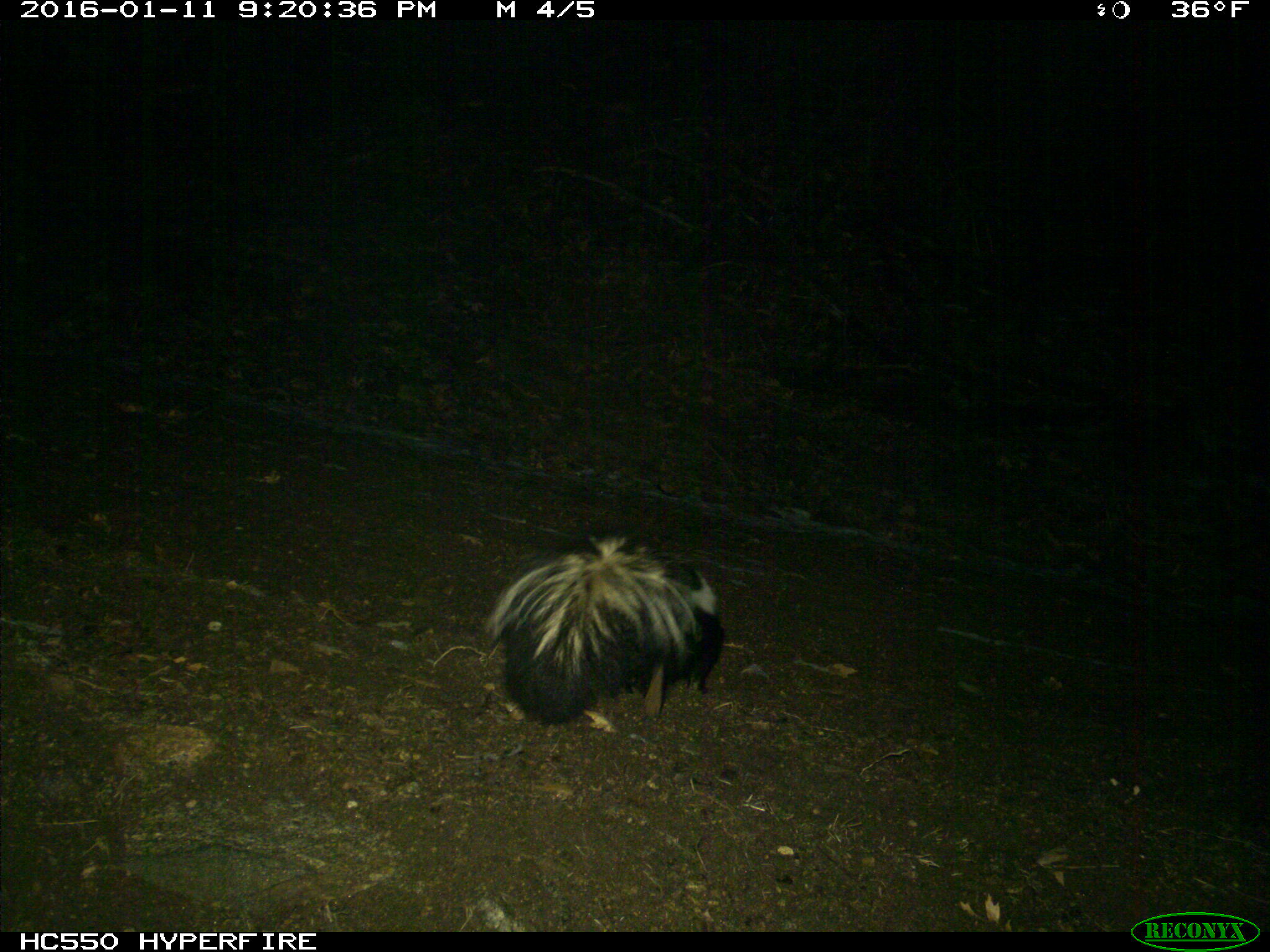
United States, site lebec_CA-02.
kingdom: Animalia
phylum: Chordata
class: Mammalia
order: Carnivora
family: Mephitidae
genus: Mephitis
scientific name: Mephitis mephitis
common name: striped skunk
Mephitis mephitis (striped skunk).